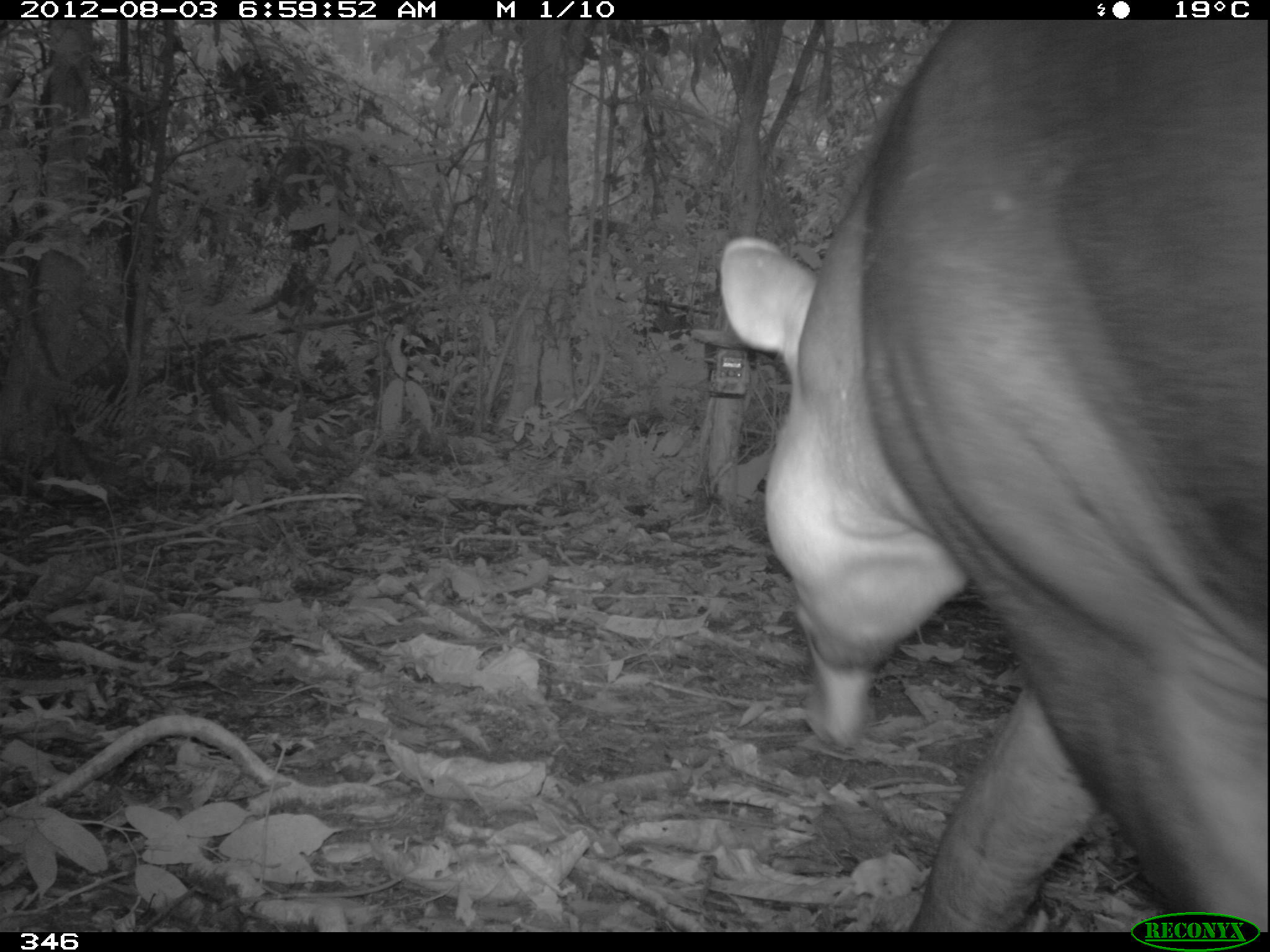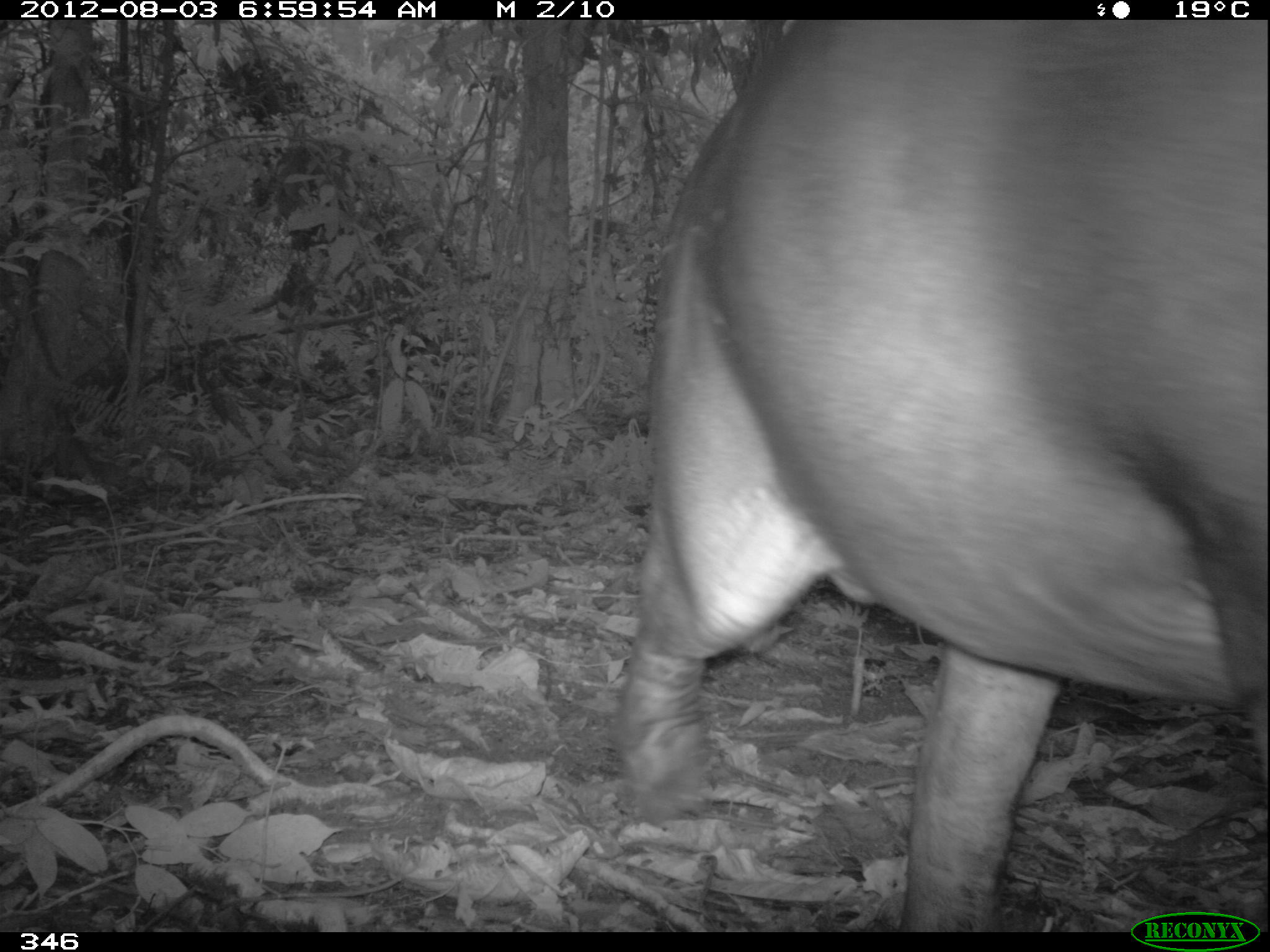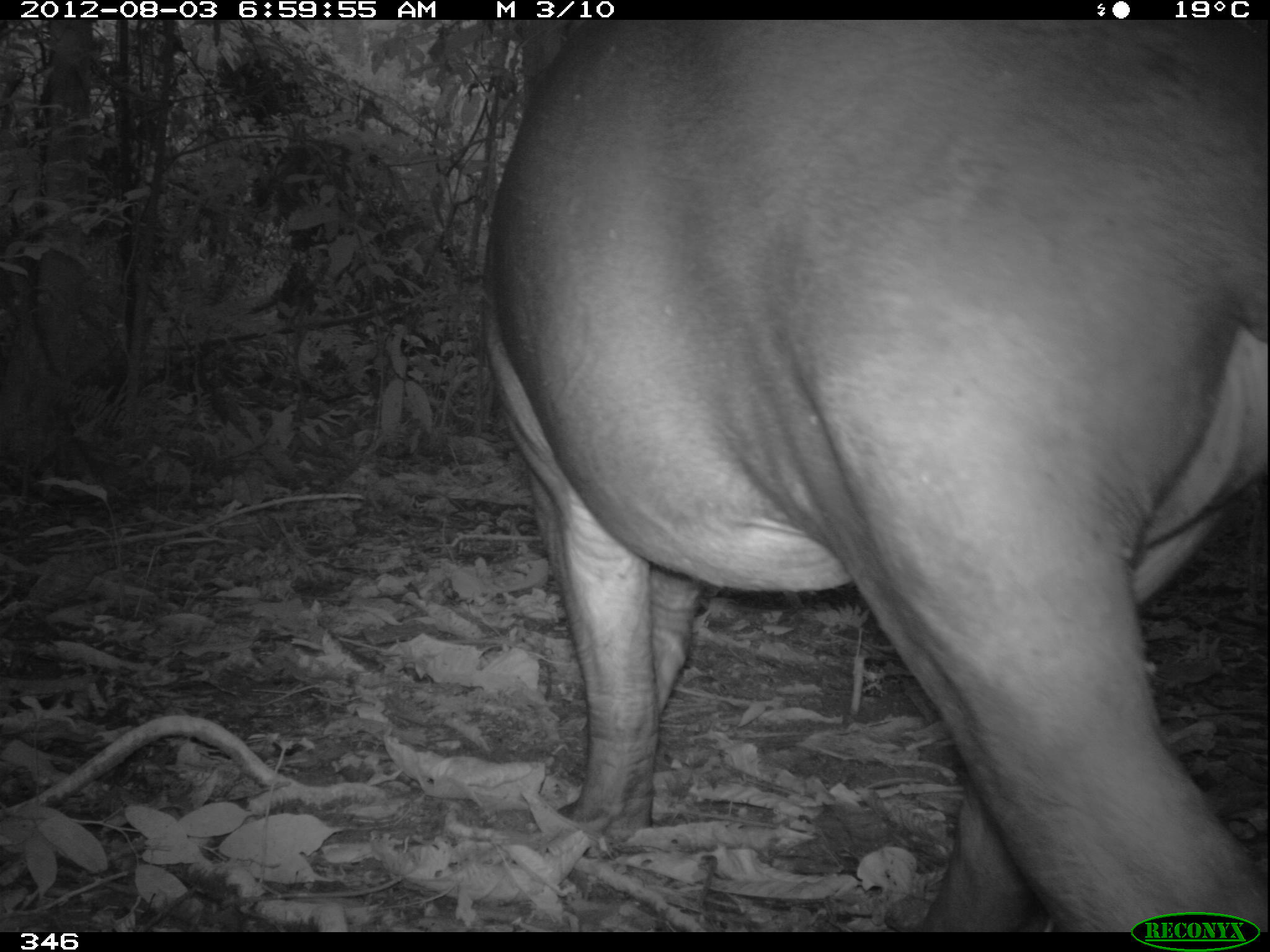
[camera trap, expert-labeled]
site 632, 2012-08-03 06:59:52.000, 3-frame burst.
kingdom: Animalia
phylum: Chordata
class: Mammalia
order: Perissodactyla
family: Tapiridae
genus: Tapirus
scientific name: Tapirus terrestris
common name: south american tapir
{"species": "Tapirus terrestris (south american tapir)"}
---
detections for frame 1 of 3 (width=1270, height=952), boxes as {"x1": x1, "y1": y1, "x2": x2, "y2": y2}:
tapirus terrestris: {"x1": 719, "y1": 19, "x2": 1266, "y2": 930}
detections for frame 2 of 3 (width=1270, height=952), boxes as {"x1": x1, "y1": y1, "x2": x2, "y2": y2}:
tapirus terrestris: {"x1": 613, "y1": 19, "x2": 1267, "y2": 931}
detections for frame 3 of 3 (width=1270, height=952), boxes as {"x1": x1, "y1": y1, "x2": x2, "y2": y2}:
tapirus terrestris: {"x1": 481, "y1": 22, "x2": 1264, "y2": 928}